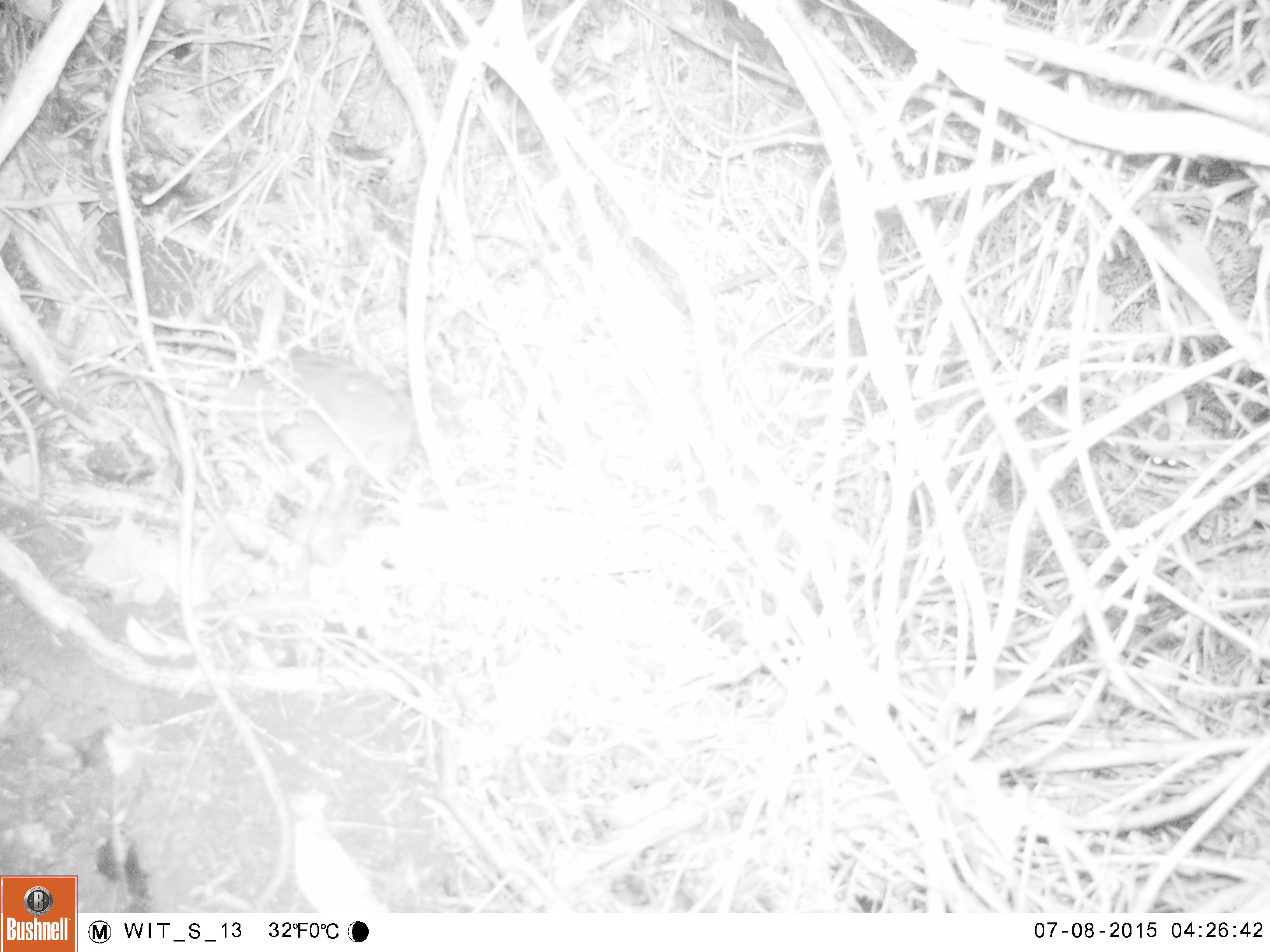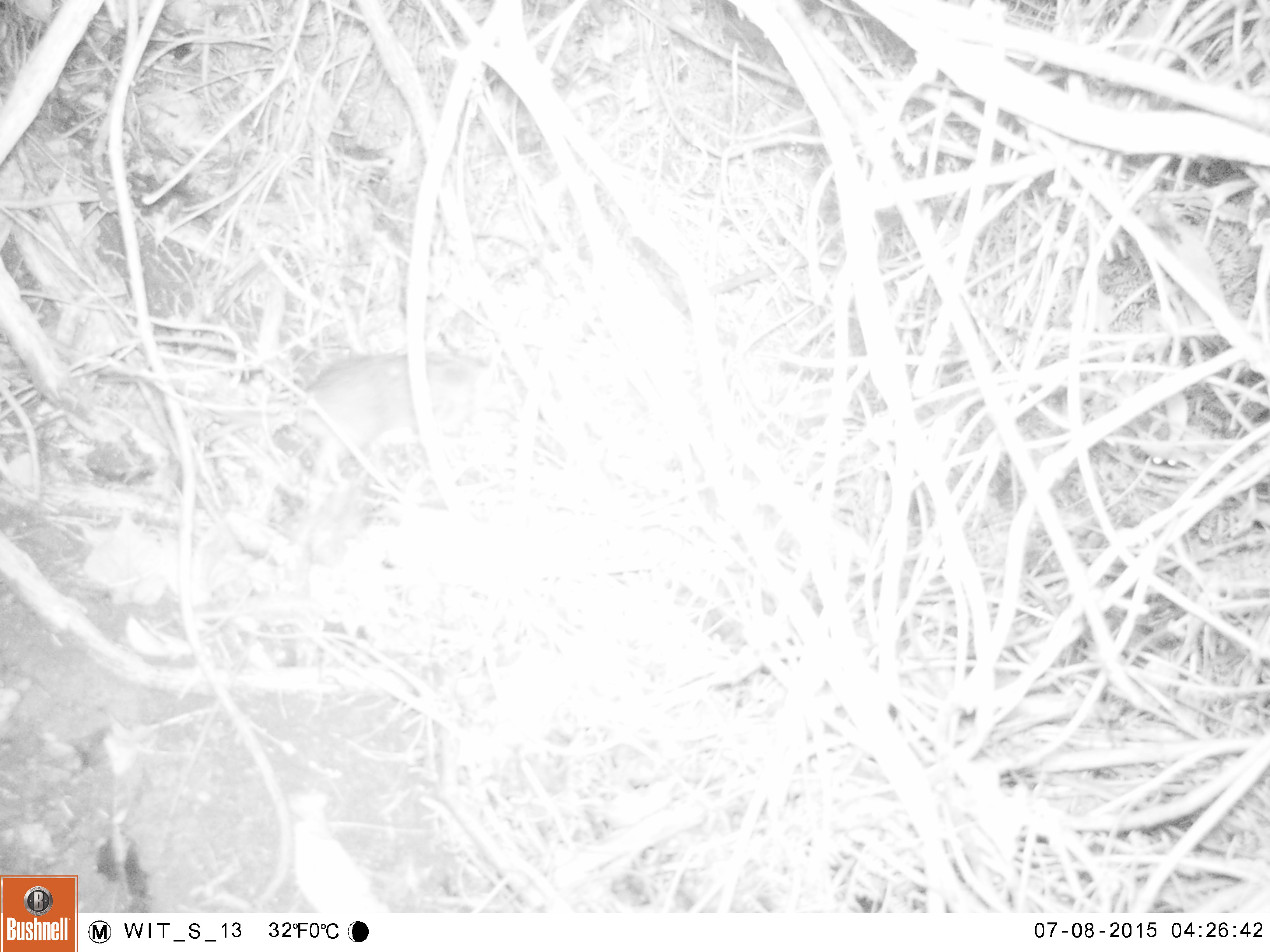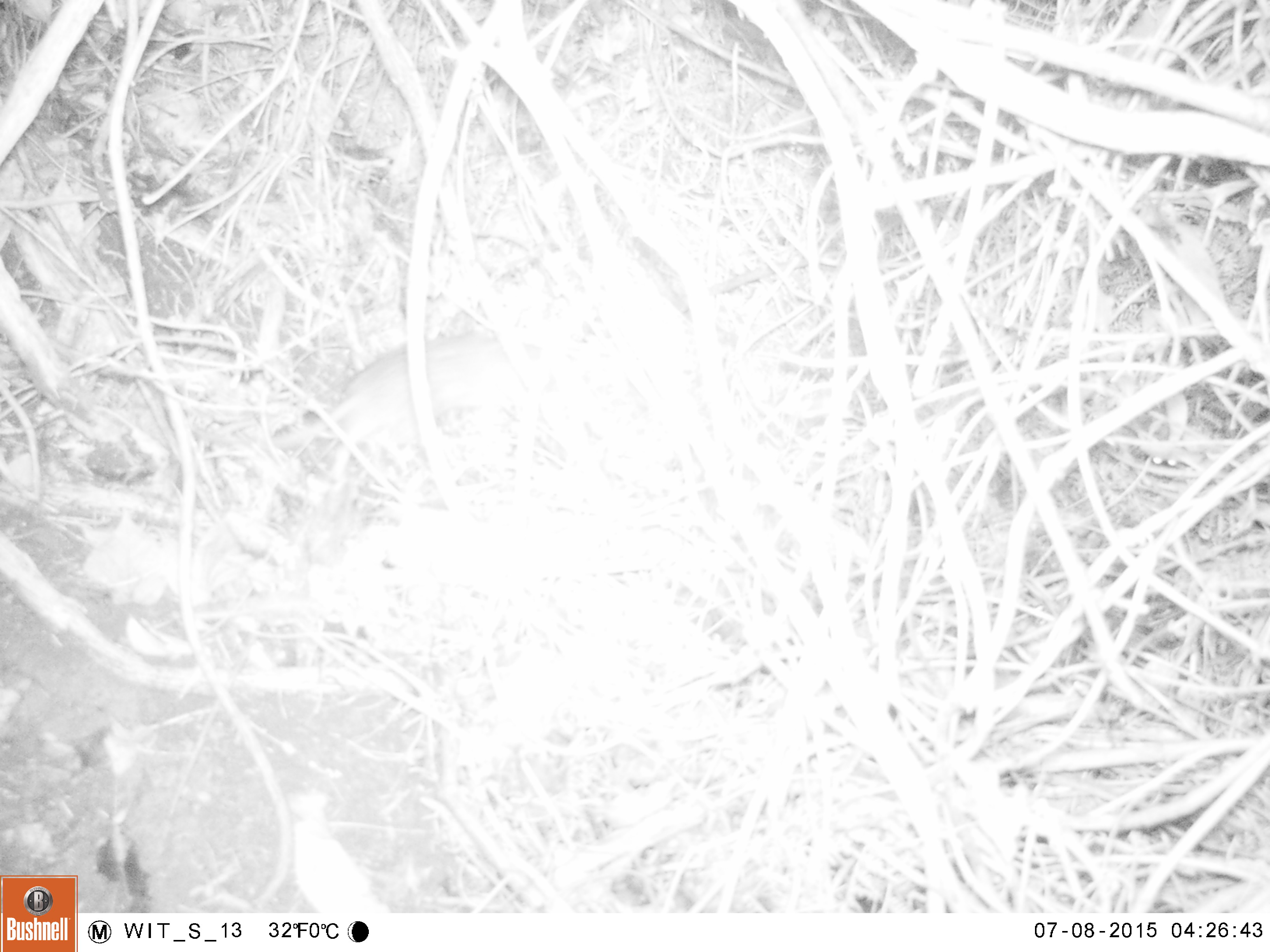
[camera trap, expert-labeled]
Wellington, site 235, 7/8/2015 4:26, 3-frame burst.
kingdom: Animalia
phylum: Chordata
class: Mammalia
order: Rodentia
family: Muridae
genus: Rattus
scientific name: Rattus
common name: rat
Rat (Rattus).